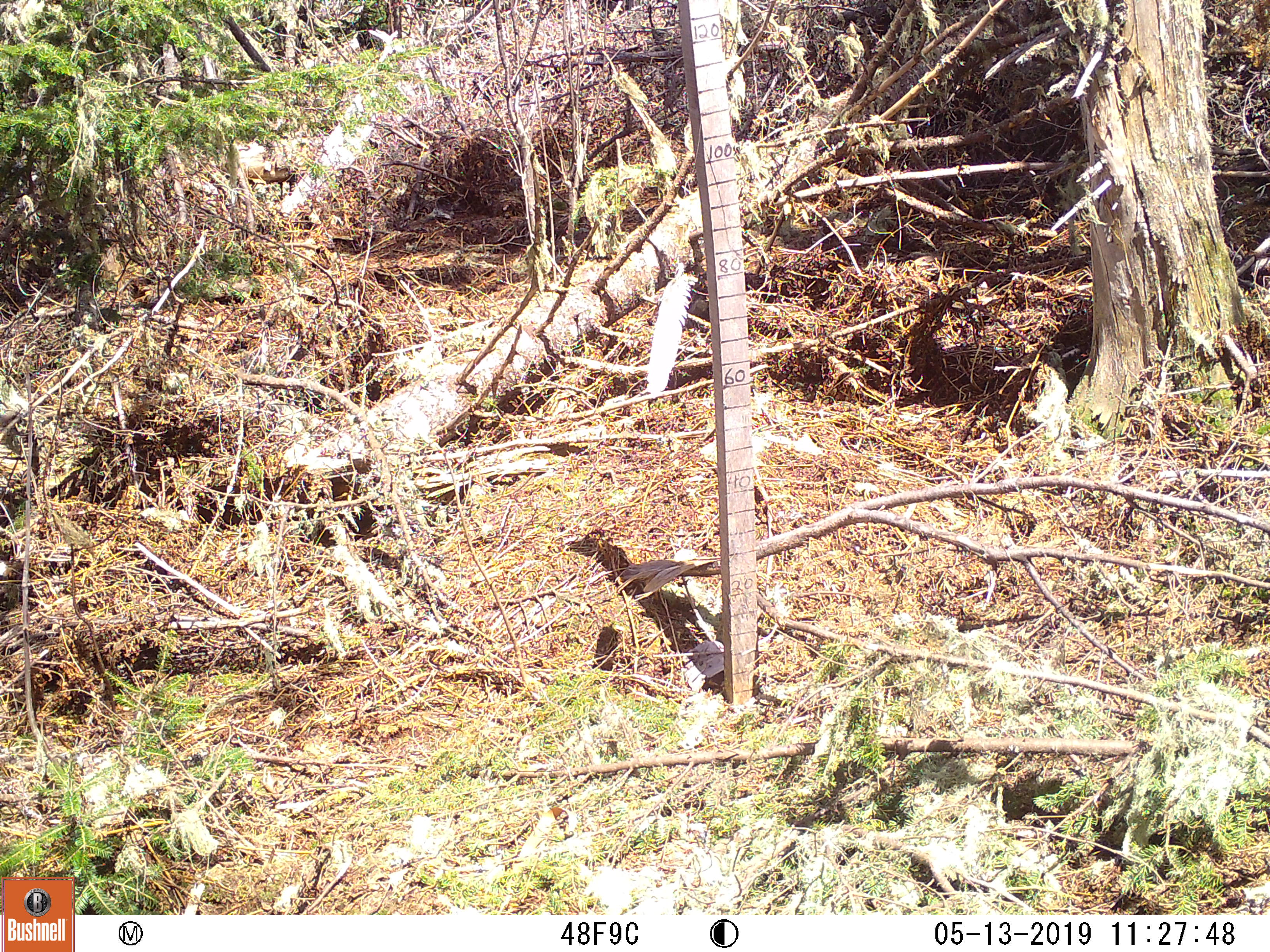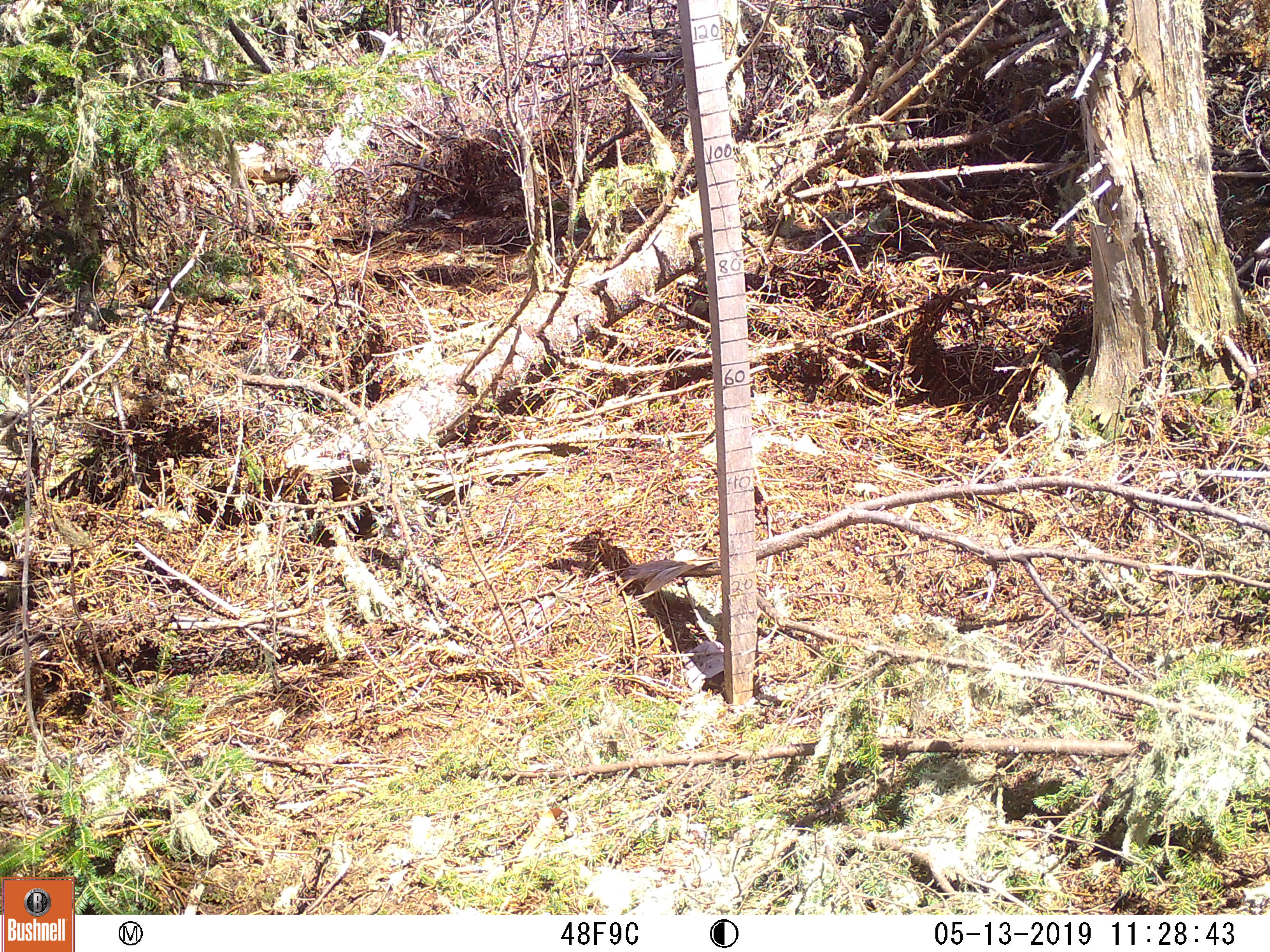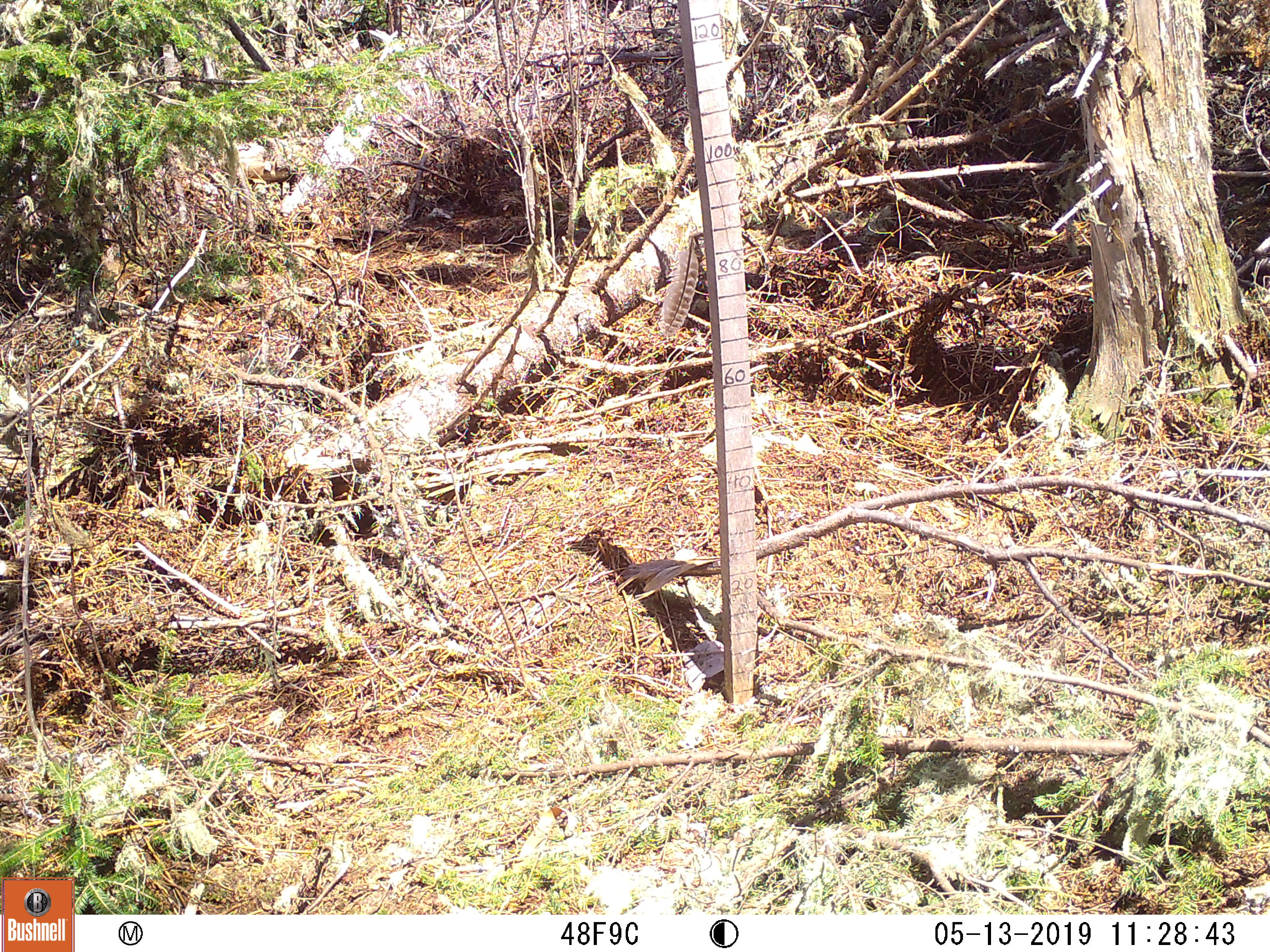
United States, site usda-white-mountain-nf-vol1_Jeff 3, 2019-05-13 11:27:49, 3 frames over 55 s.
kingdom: Animalia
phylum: Chordata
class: Mammalia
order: Lagomorpha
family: Leporidae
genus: Lepus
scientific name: Lepus americanus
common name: snowshoe hare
Snowshoe hare (Lepus americanus).